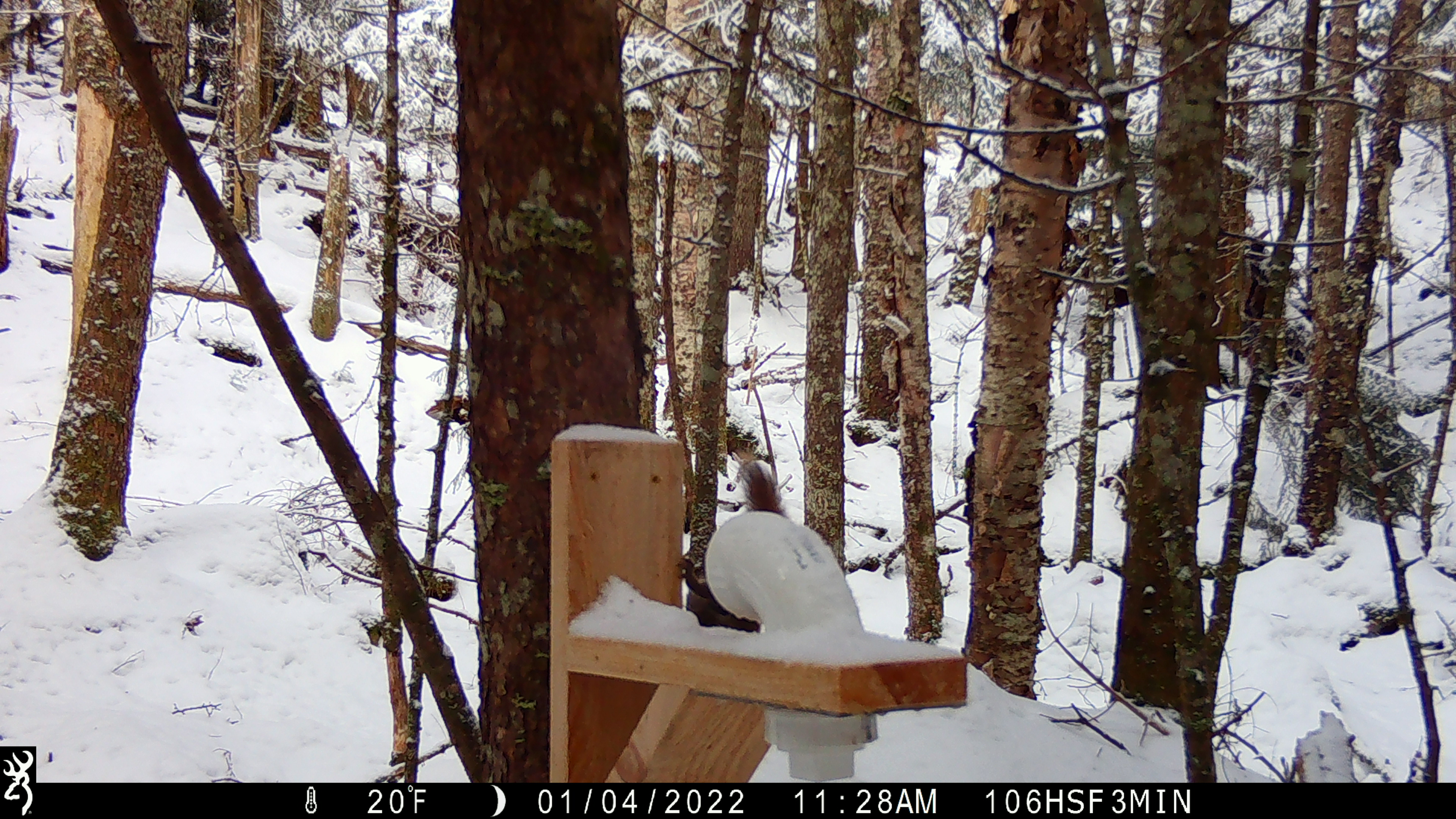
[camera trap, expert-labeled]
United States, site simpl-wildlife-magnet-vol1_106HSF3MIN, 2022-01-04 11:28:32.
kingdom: Animalia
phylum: Chordata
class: Mammalia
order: Rodentia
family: Sciuridae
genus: Tamiasciurus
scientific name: Tamiasciurus hudsonicus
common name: red squirrel